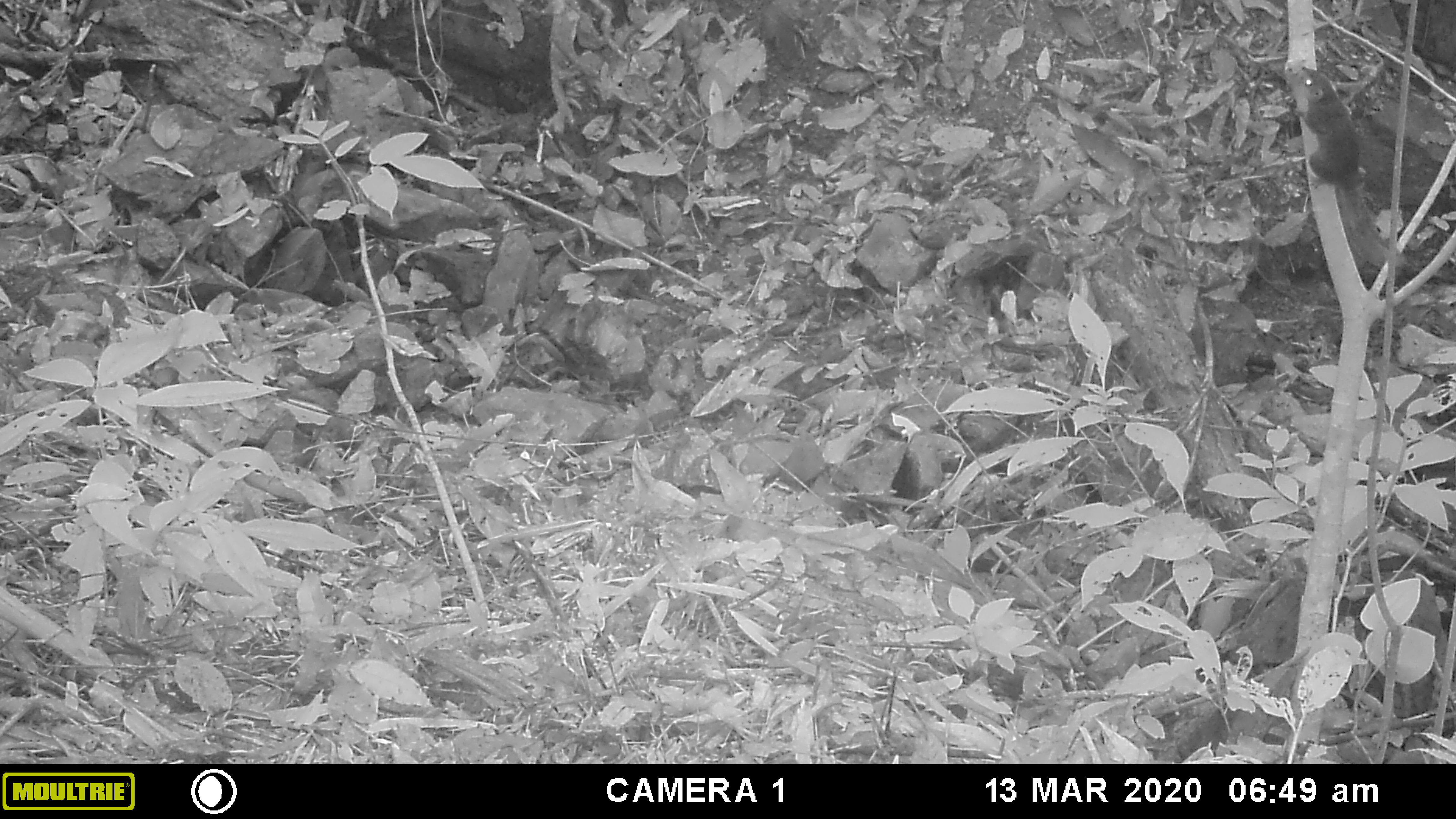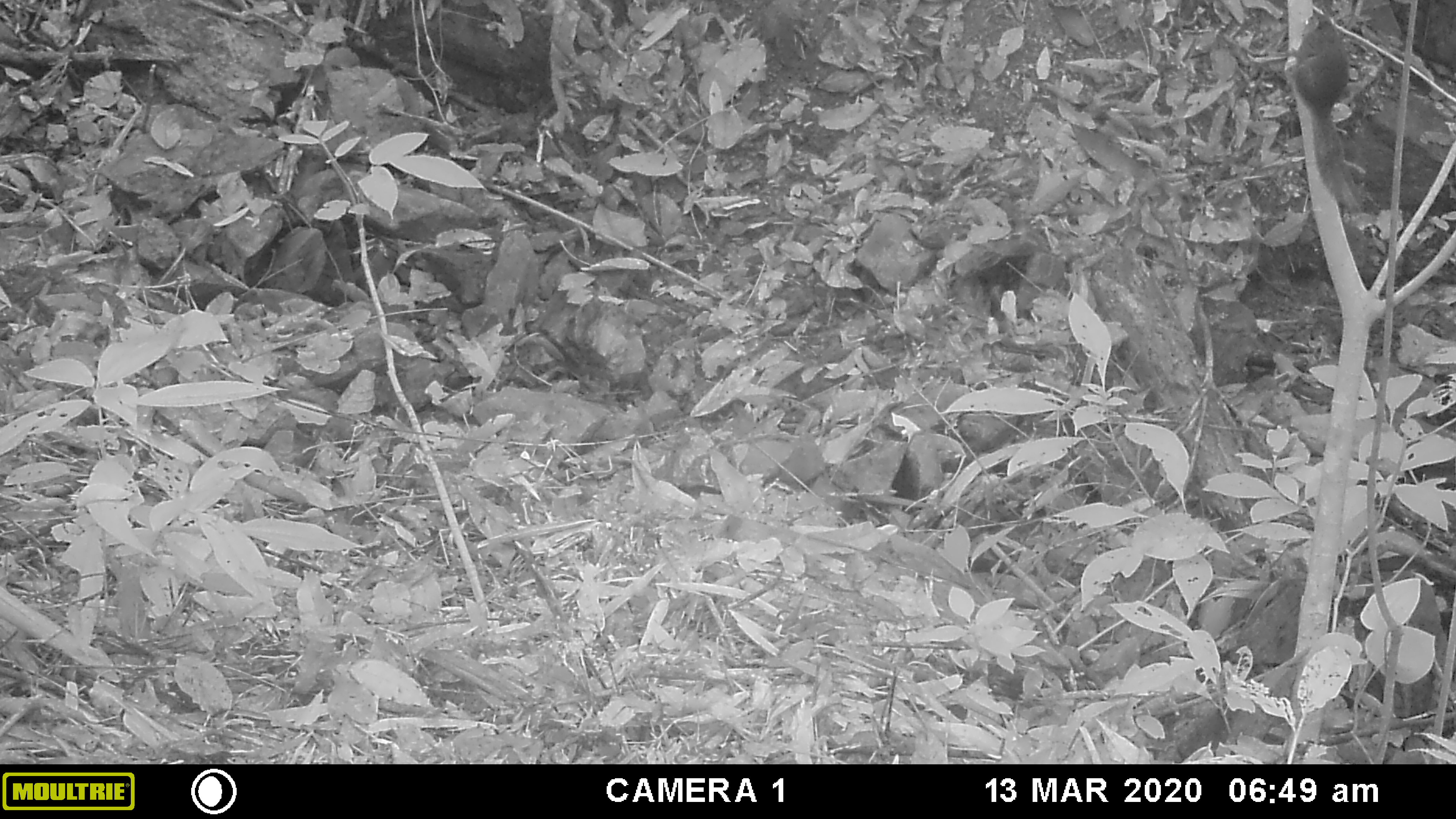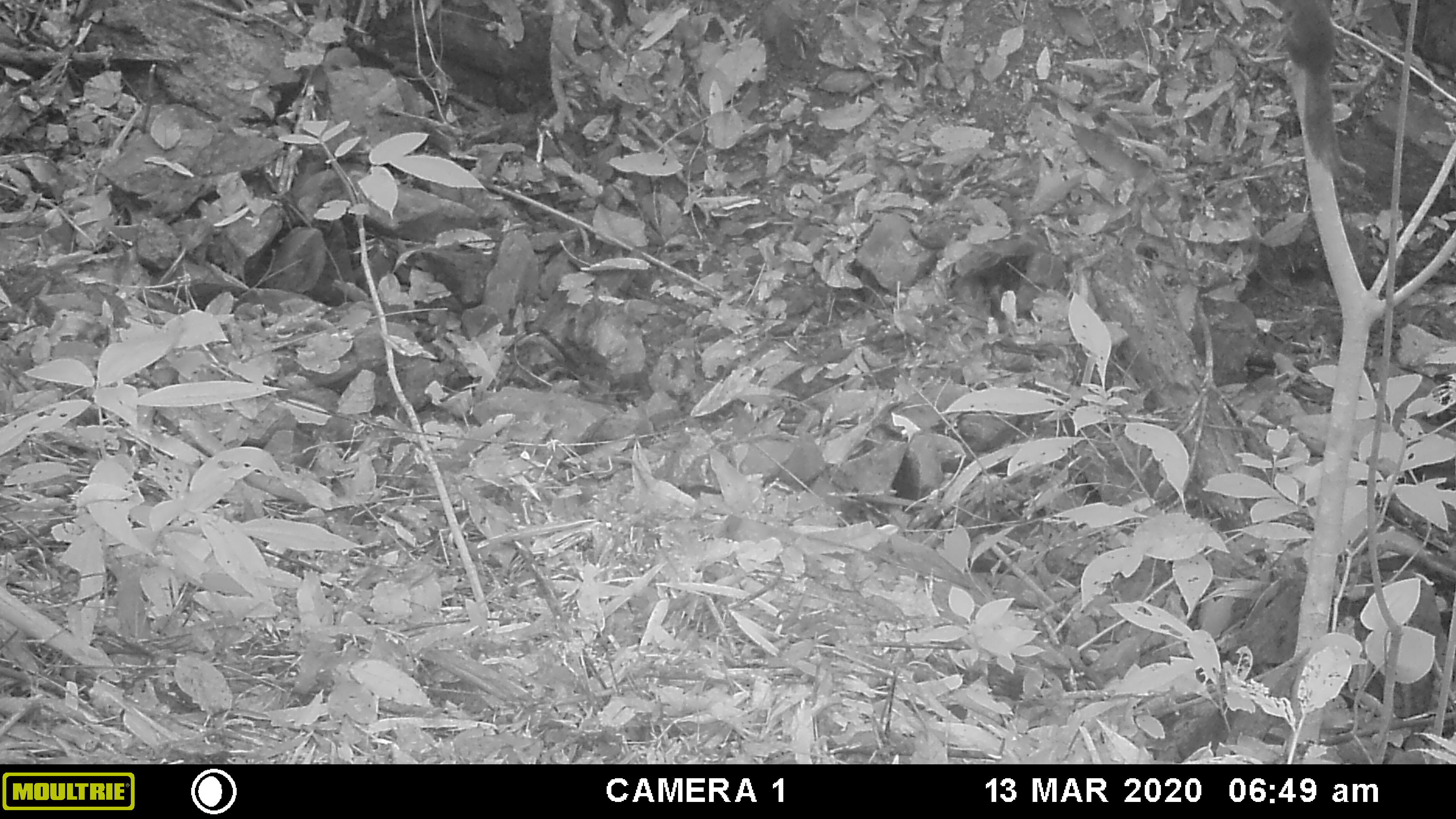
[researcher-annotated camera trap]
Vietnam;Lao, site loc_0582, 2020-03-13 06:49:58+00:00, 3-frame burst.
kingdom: Animalia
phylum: Chordata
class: Mammalia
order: Rodentia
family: Sciuridae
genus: Dremomys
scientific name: Dremomys rufigenis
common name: red-cheeked squirrel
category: red cheeked squirrel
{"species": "red cheeked squirrel (red-cheeked squirrel) (Dremomys rufigenis)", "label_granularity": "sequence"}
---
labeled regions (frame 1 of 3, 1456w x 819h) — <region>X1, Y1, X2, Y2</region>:
red cheeked squirrel: <region>1293, 65, 1408, 268</region>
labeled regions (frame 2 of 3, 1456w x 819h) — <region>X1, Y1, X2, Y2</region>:
red cheeked squirrel: <region>1285, 7, 1365, 214</region>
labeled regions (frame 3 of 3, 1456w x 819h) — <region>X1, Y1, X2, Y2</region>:
red cheeked squirrel: <region>1279, 0, 1366, 187</region>